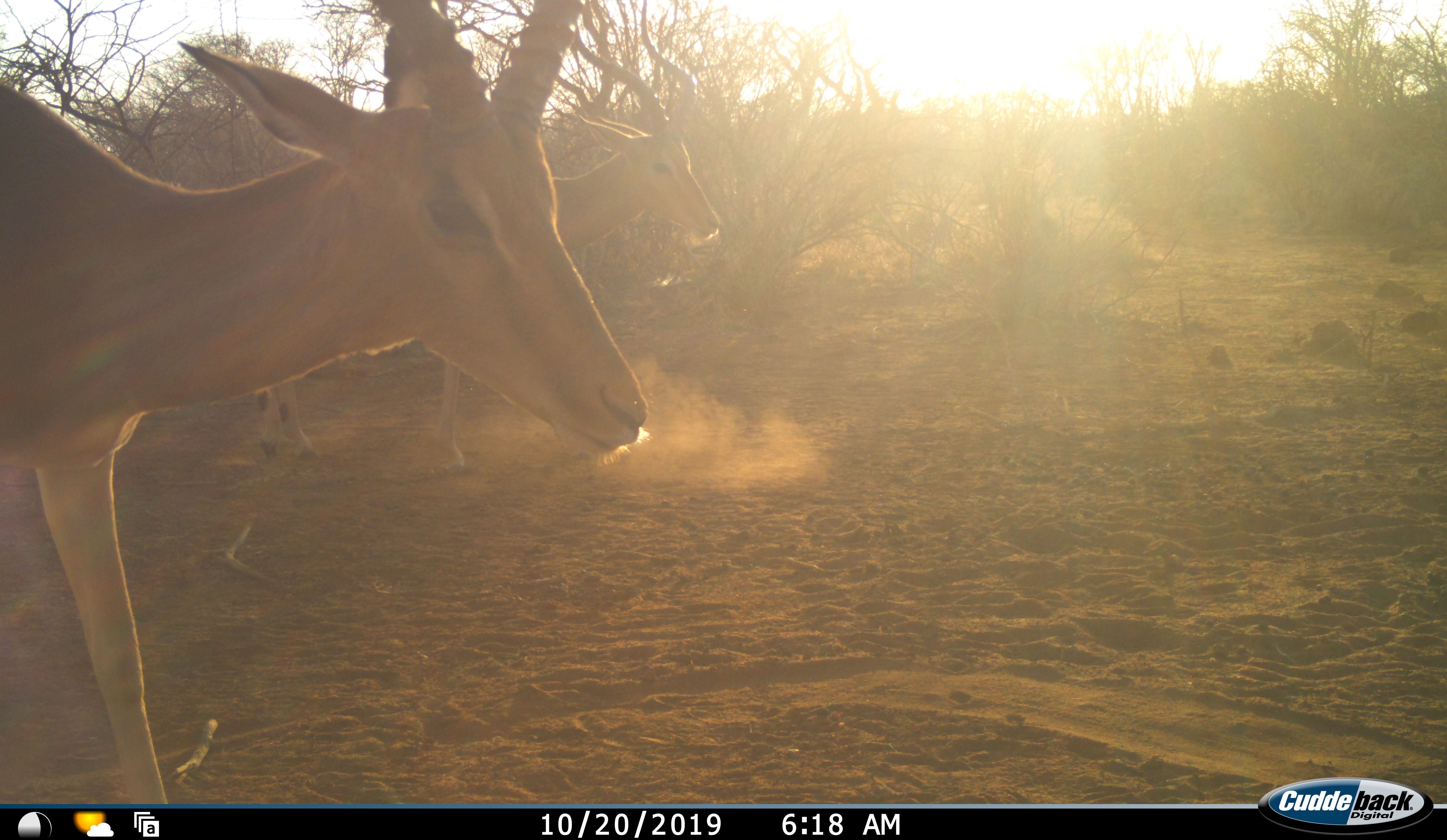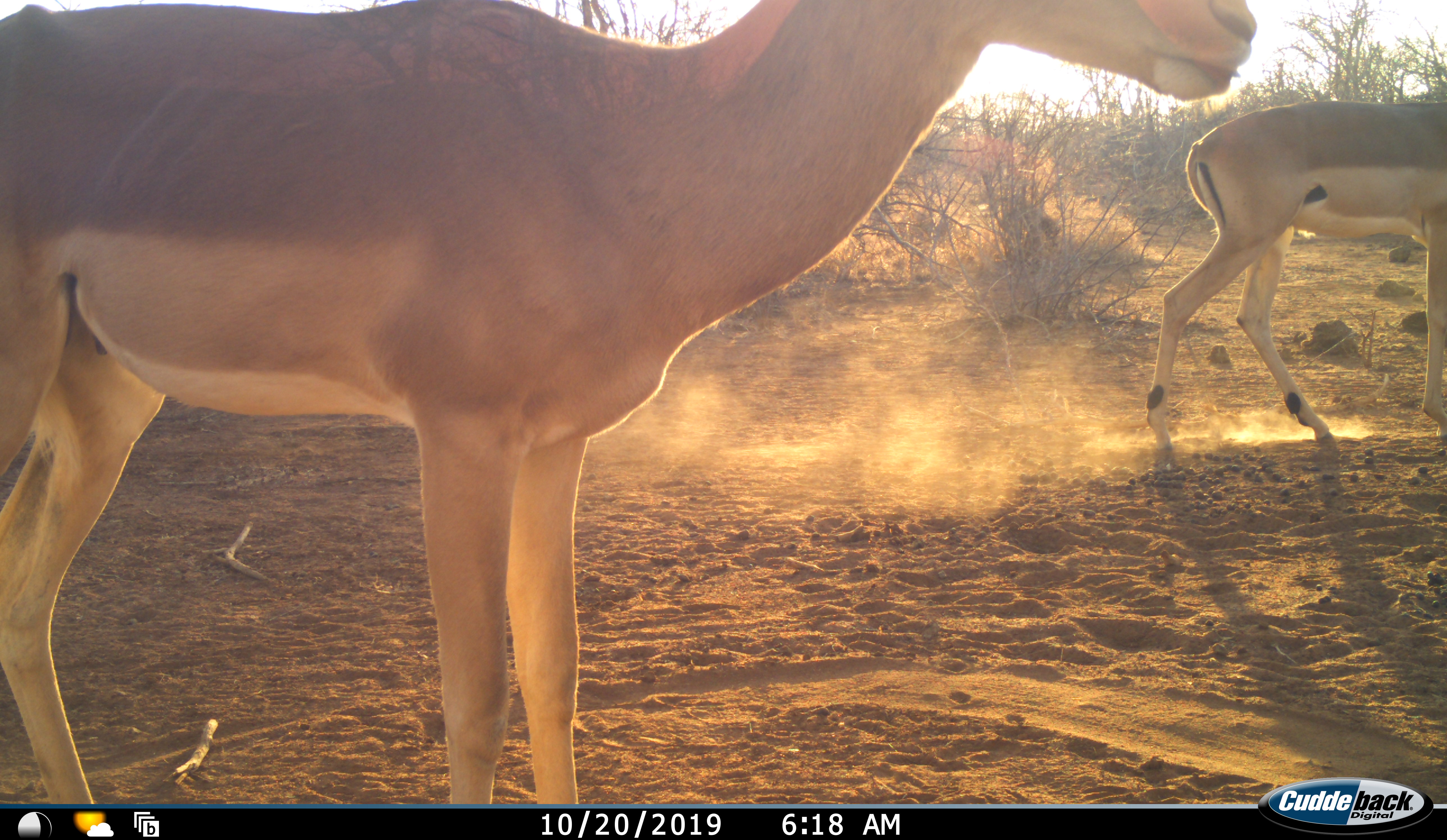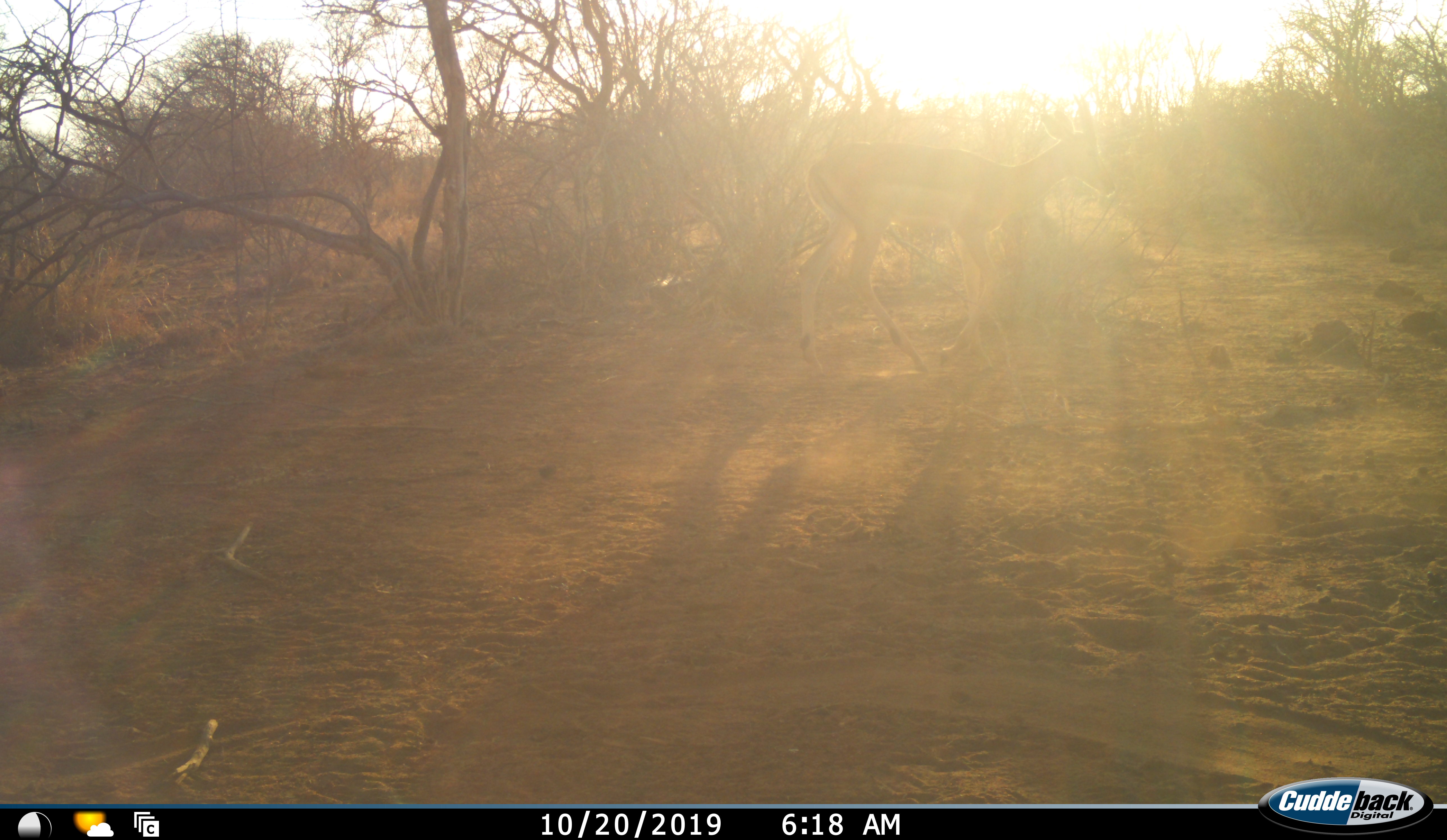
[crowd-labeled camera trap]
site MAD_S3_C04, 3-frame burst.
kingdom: Animalia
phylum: Chordata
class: Mammalia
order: Artiodactyla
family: Bovidae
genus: Aepyceros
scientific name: Aepyceros melampus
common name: impala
Impala (Aepyceros melampus), count 2. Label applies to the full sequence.